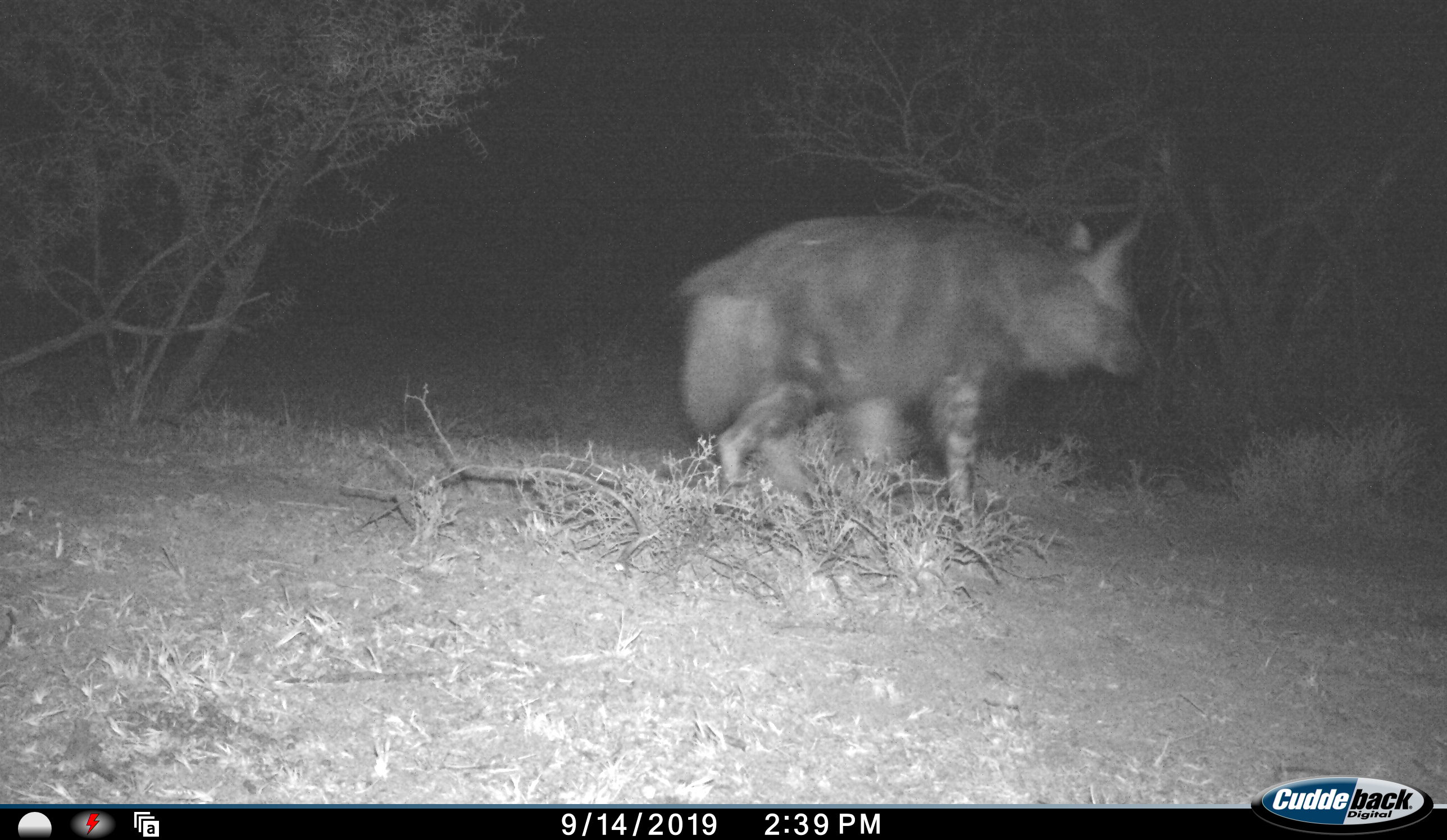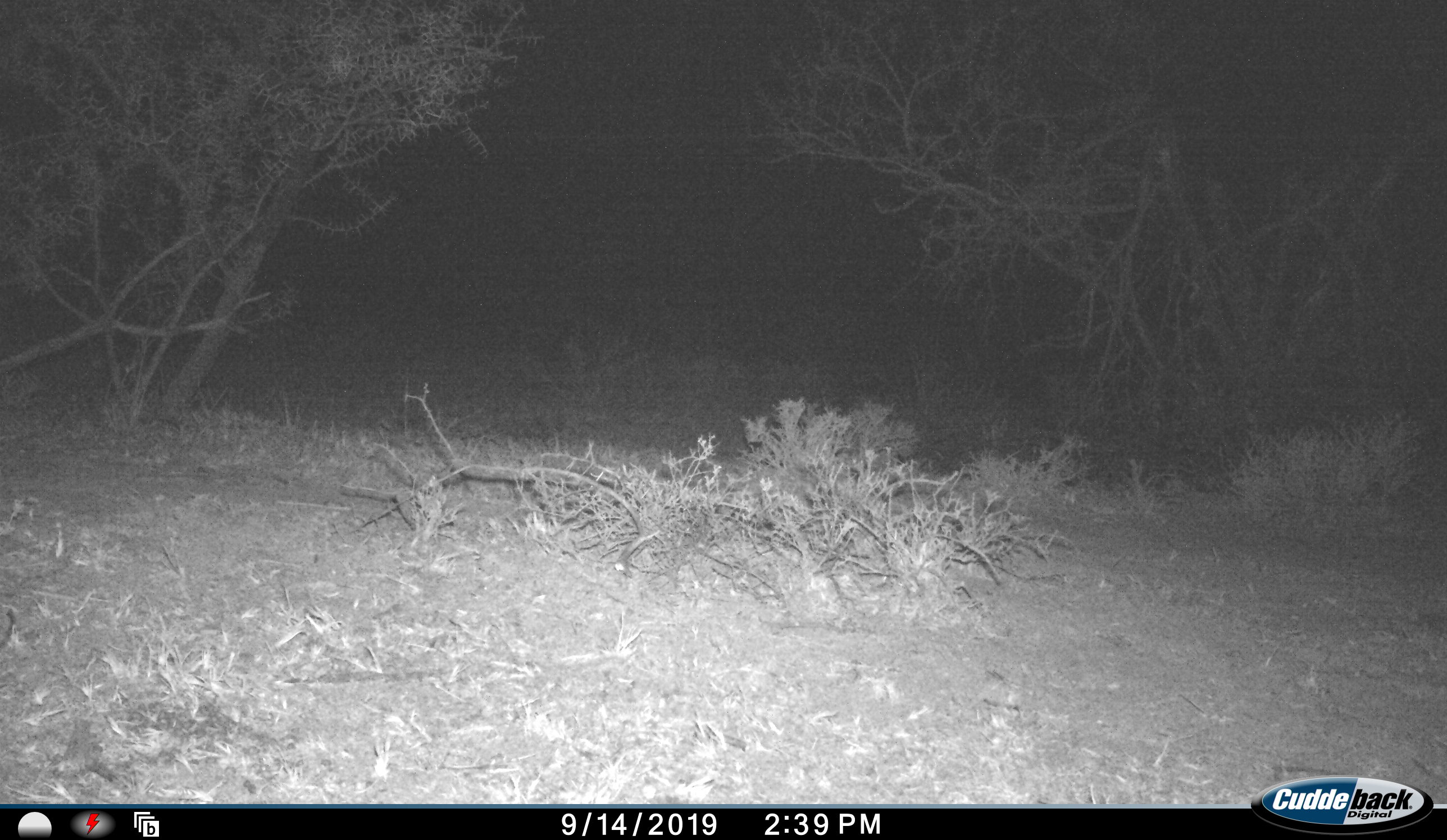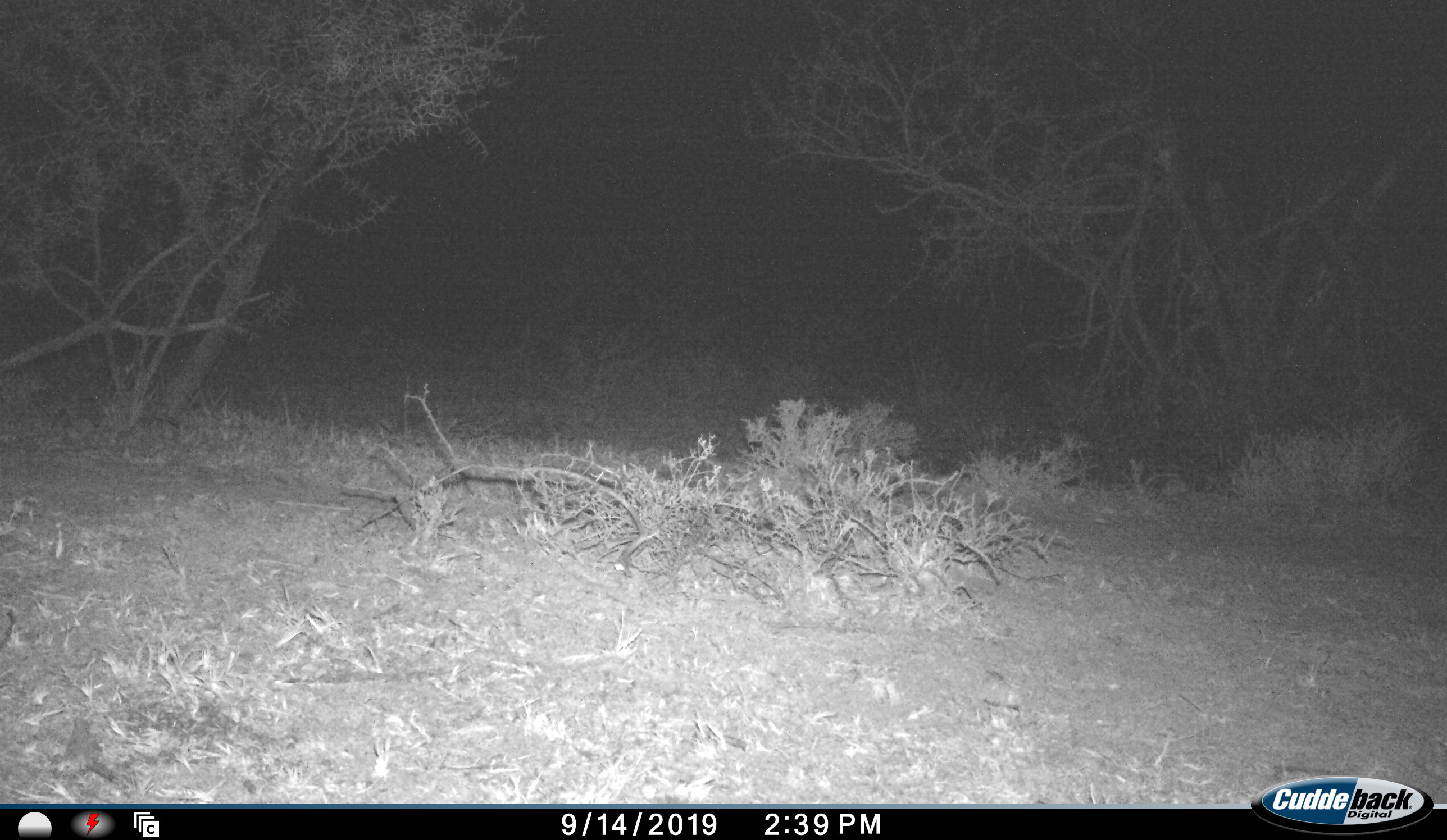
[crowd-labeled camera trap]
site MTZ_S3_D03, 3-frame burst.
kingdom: Animalia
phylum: Chordata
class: Mammalia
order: Carnivora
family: Hyaenidae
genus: Parahyaena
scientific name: Parahyaena brunnea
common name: brown hyena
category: hyenabrown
Hyenabrown (brown hyena) (Parahyaena brunnea), count 1. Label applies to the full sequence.